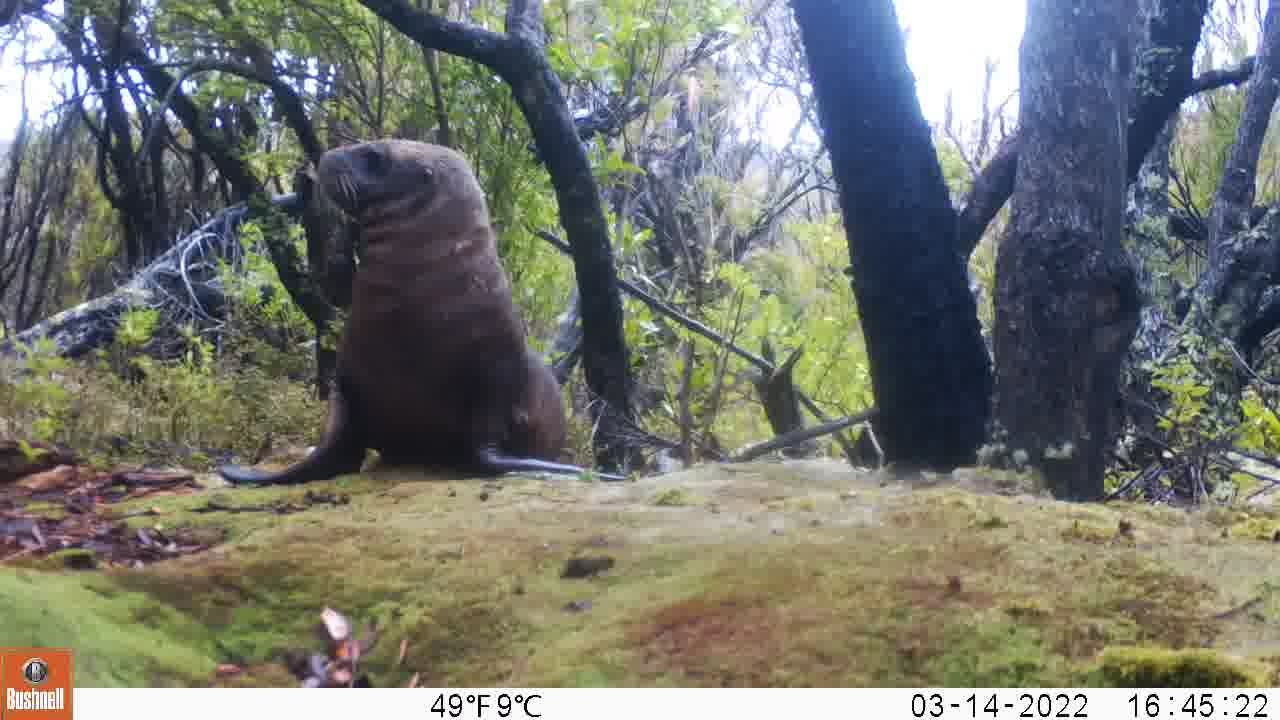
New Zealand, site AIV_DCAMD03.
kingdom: Animalia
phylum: Chordata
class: Mammalia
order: Carnivora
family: Otariidae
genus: Phocarctos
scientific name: Phocarctos hookeri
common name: new zealand sea lion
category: sealion